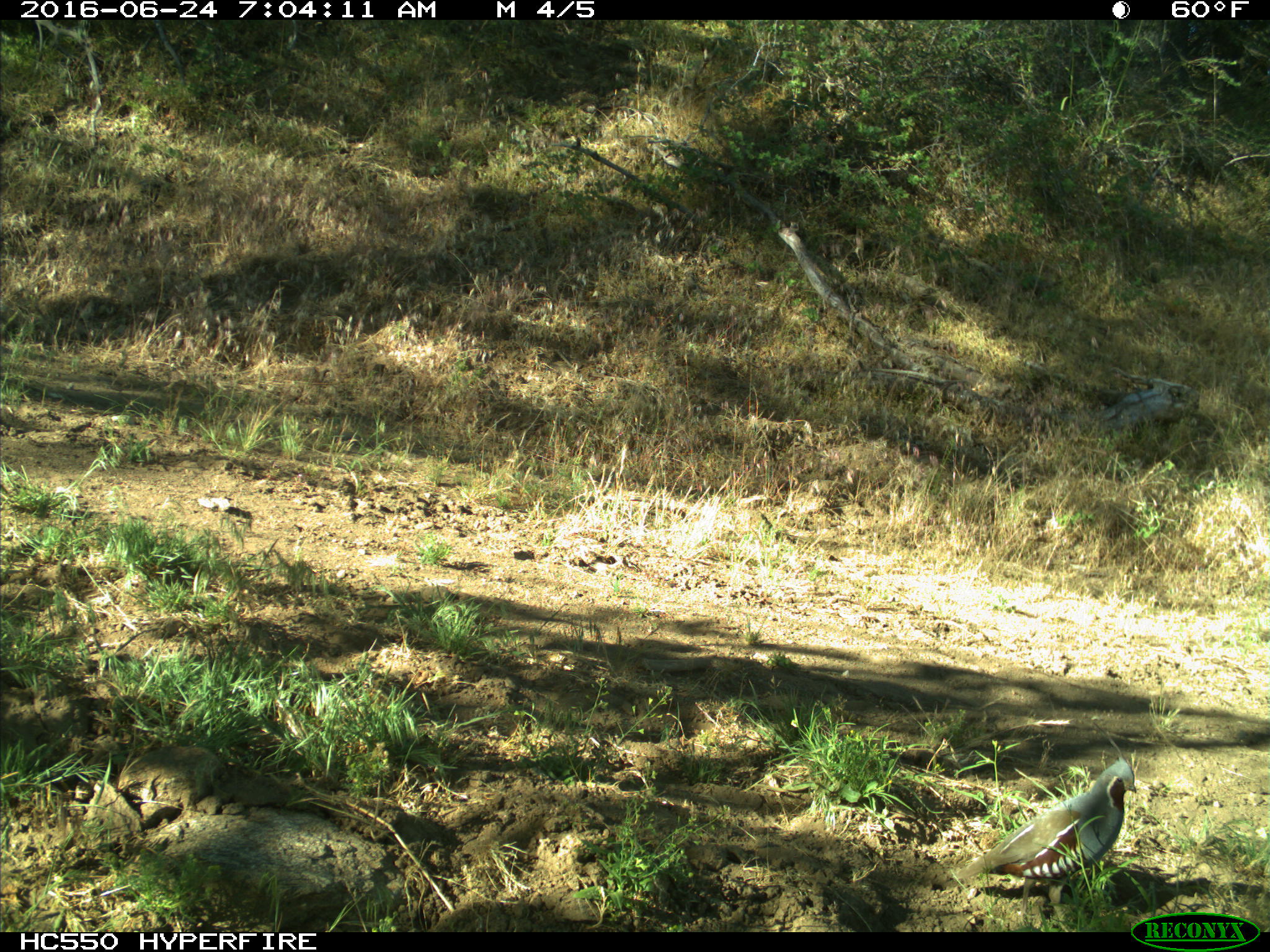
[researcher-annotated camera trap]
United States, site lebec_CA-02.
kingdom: Animalia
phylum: Chordata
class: Aves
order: Galliformes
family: Odontophoridae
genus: Callipepla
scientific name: Callipepla californica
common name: california quail